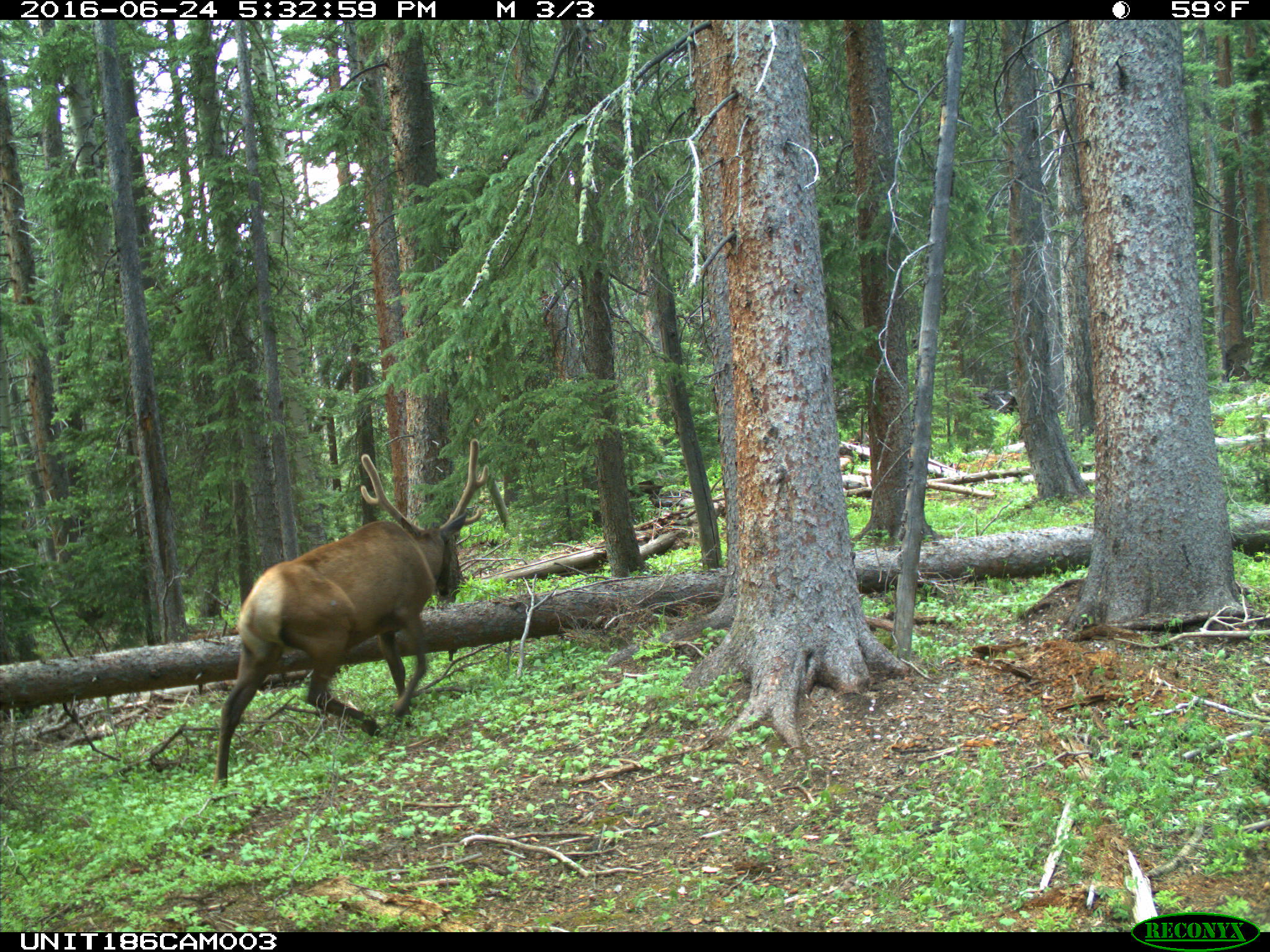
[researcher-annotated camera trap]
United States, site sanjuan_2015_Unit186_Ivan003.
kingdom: Animalia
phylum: Chordata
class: Mammalia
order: Artiodactyla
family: Cervidae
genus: Cervus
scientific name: Cervus elaphus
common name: red deer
Cervus elaphus (red deer).